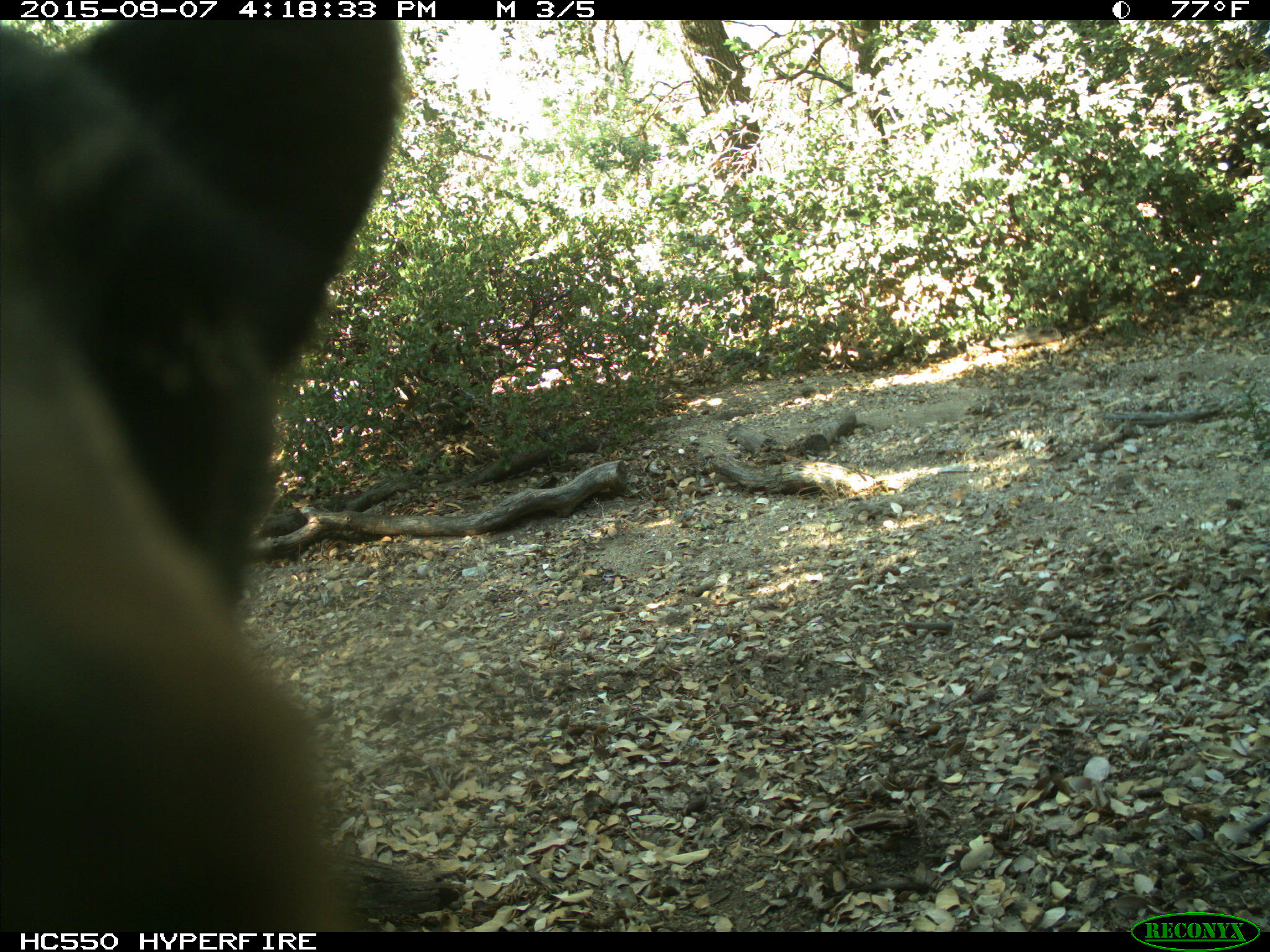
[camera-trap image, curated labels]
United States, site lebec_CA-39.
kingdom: Animalia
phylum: Chordata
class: Mammalia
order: Carnivora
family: Ursidae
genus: Ursus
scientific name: Ursus americanus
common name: american black bear